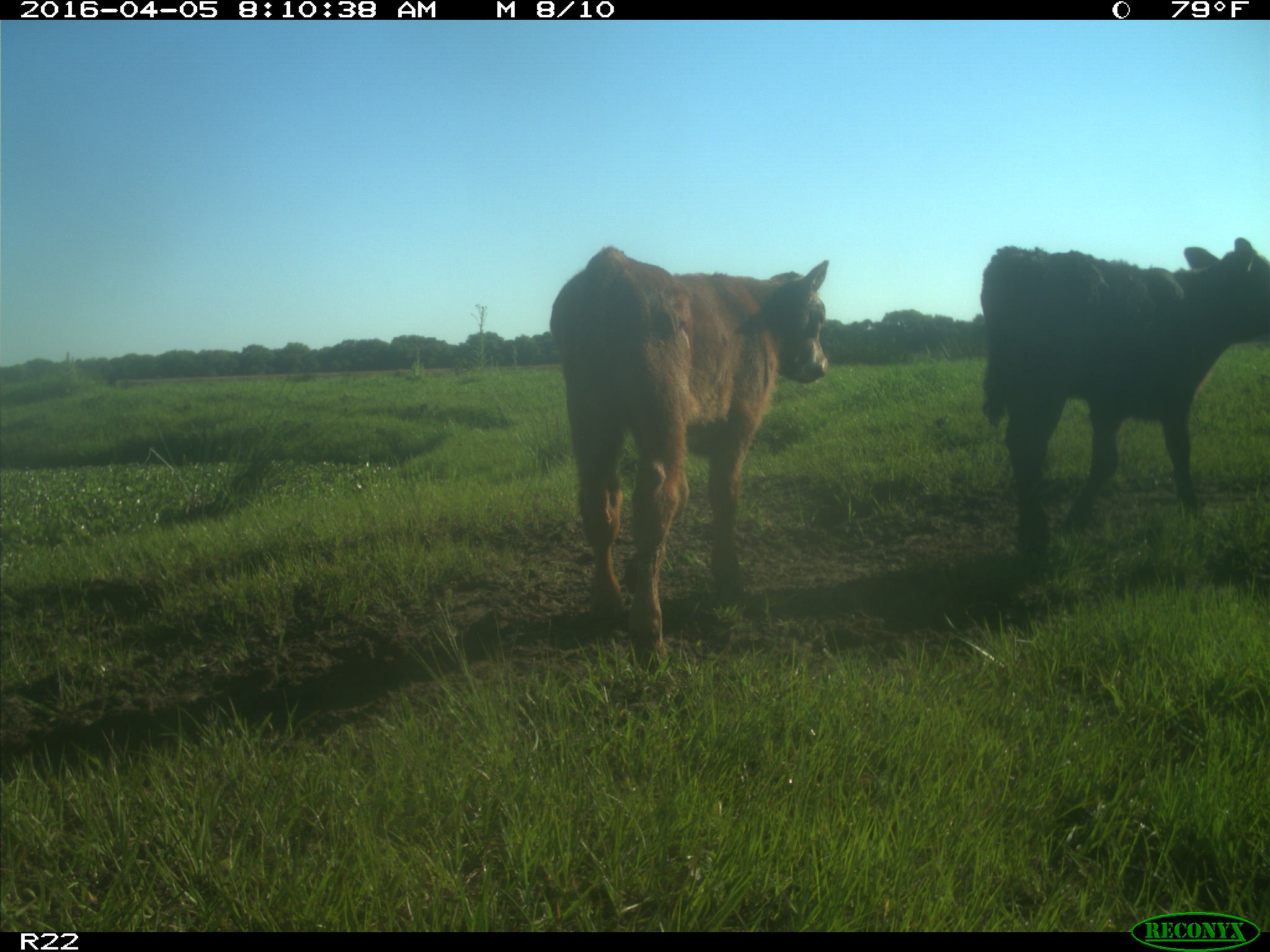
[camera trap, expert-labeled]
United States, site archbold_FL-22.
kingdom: Animalia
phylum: Chordata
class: Mammalia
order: Artiodactyla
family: Bovidae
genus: Bos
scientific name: Bos taurus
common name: domestic cow